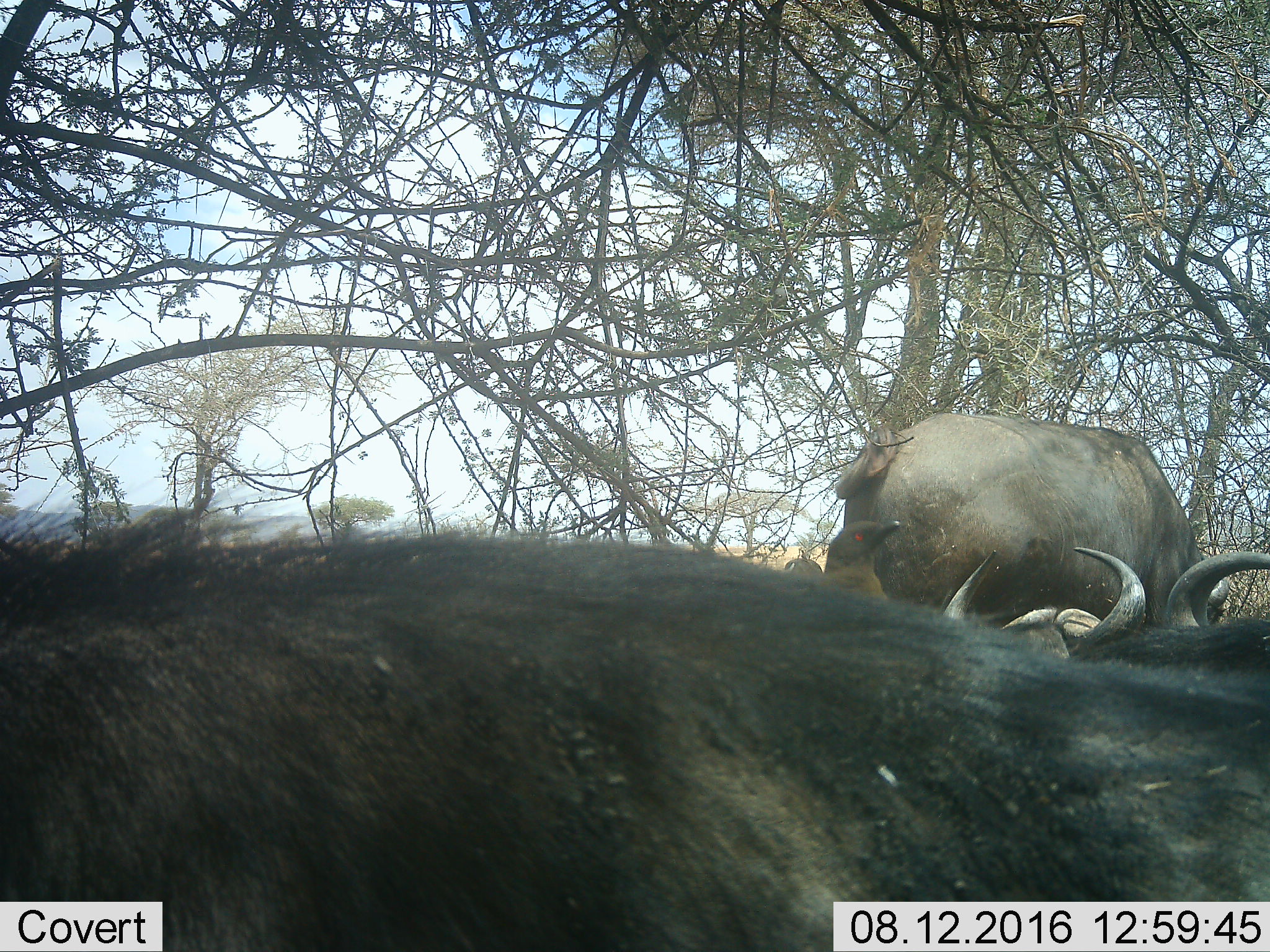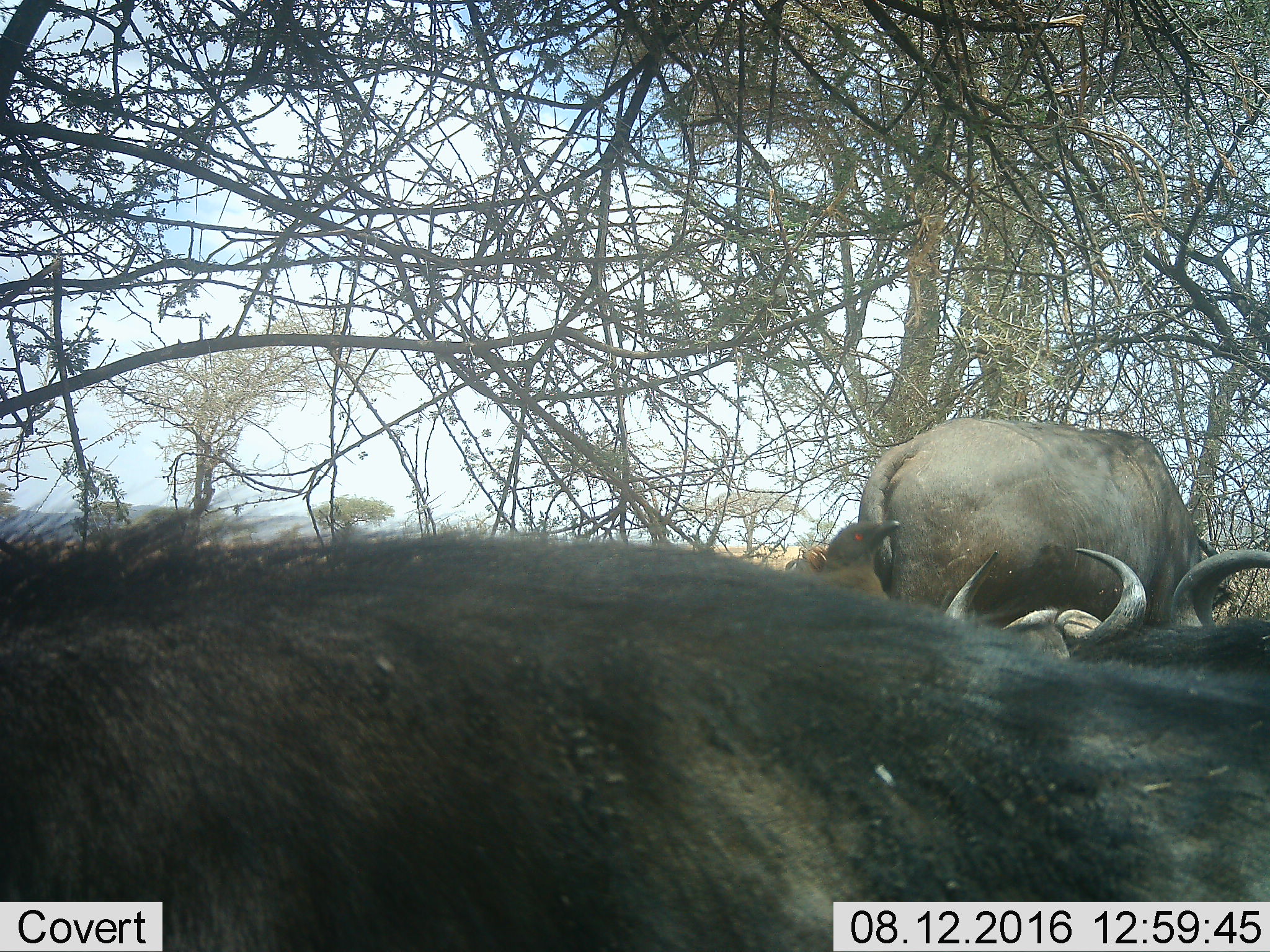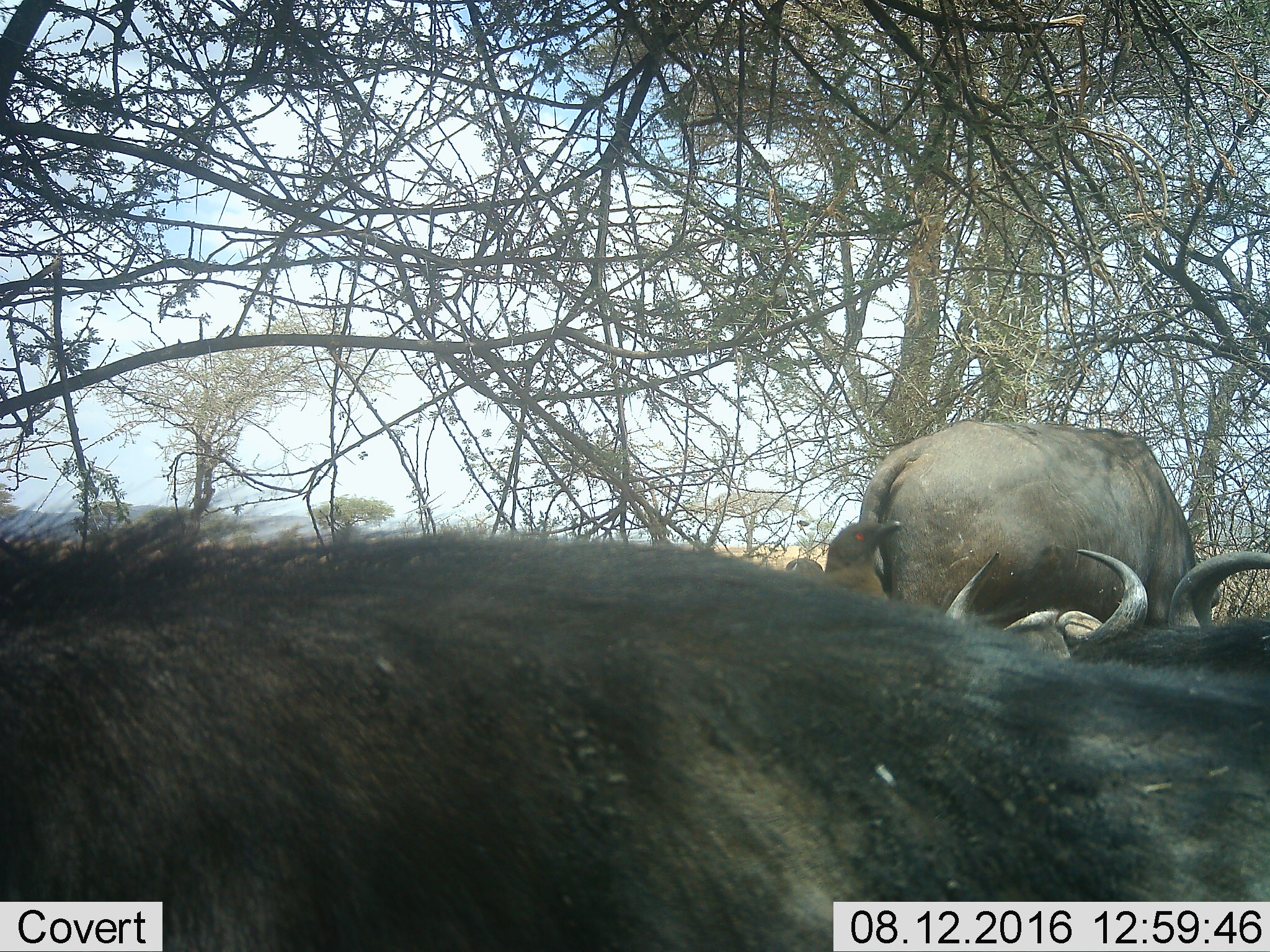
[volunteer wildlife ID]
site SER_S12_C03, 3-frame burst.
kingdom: Animalia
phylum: Chordata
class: Mammalia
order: Artiodactyla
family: Bovidae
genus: Syncerus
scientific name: Syncerus caffer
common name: african buffalo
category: buffalo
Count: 4.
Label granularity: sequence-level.